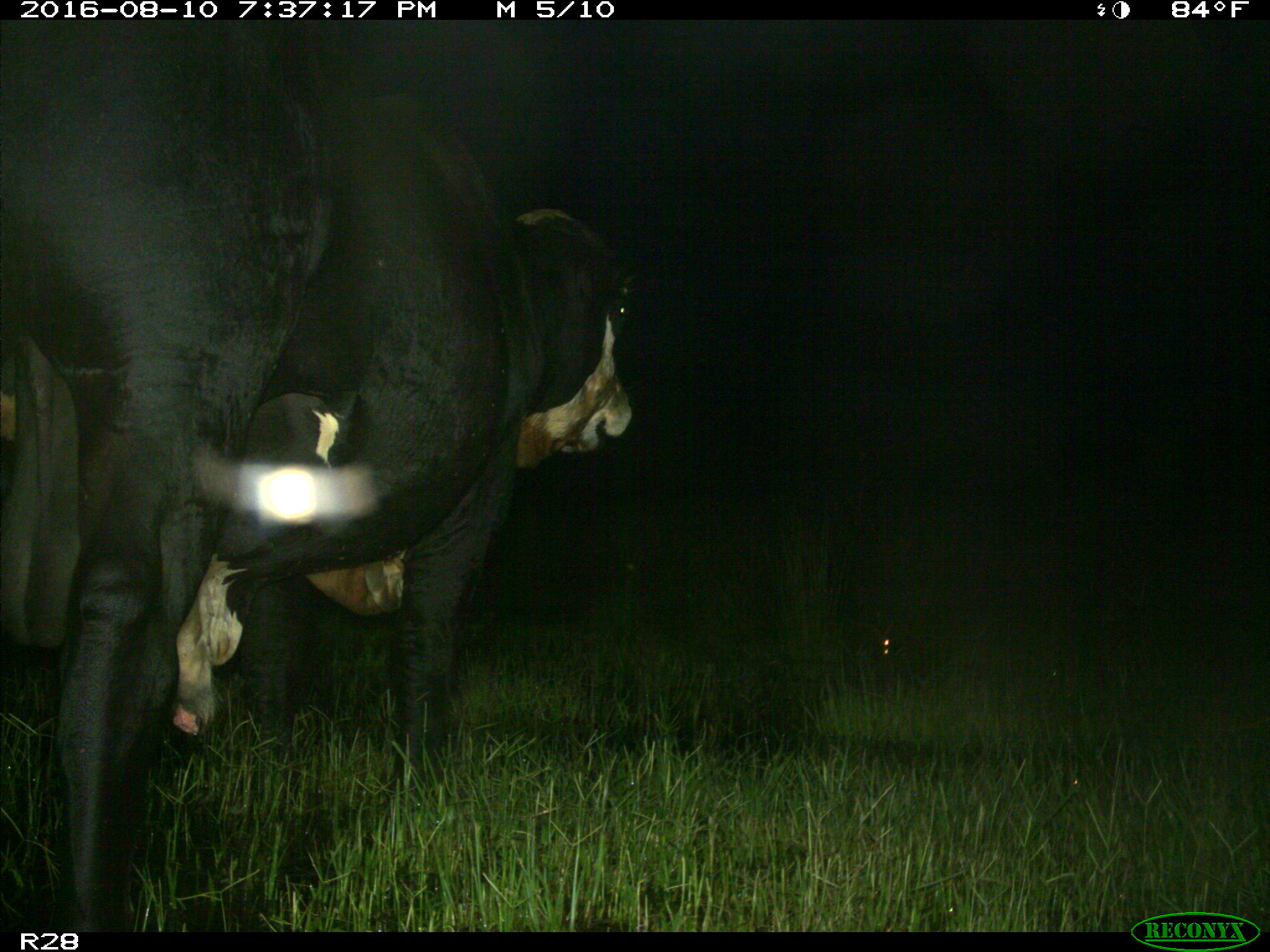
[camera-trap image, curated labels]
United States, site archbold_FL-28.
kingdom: Animalia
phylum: Chordata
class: Mammalia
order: Artiodactyla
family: Bovidae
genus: Bos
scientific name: Bos taurus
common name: domestic cow